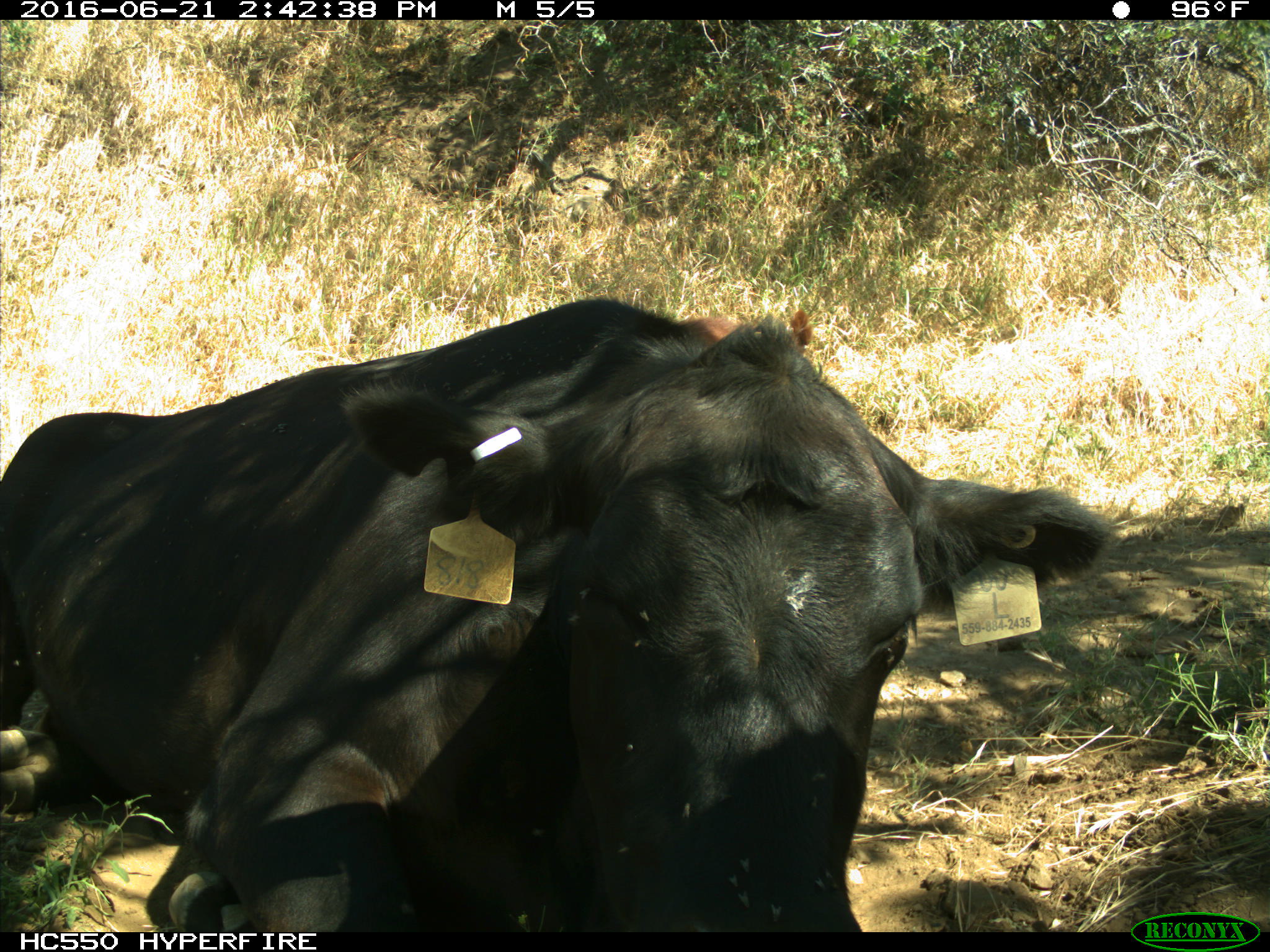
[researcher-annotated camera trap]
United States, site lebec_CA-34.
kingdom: Animalia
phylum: Chordata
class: Mammalia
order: Artiodactyla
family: Bovidae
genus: Bos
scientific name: Bos taurus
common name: domestic cow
Bos taurus (domestic cow).